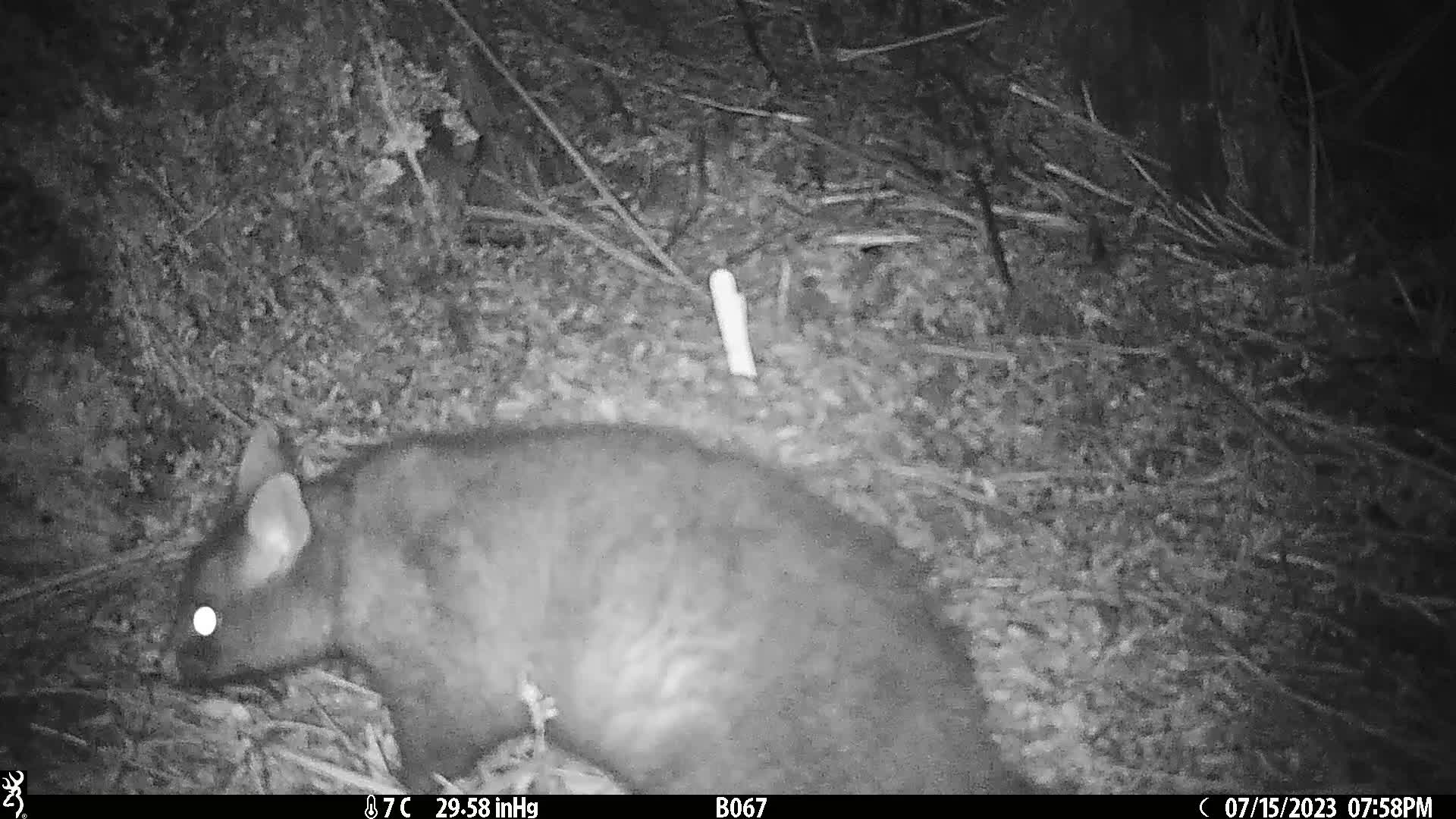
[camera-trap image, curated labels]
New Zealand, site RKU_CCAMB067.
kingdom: Animalia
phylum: Chordata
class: Mammalia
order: Diprotodontia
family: Phalangeridae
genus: Trichosurus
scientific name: Trichosurus vulpecula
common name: common brushtail possum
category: possum